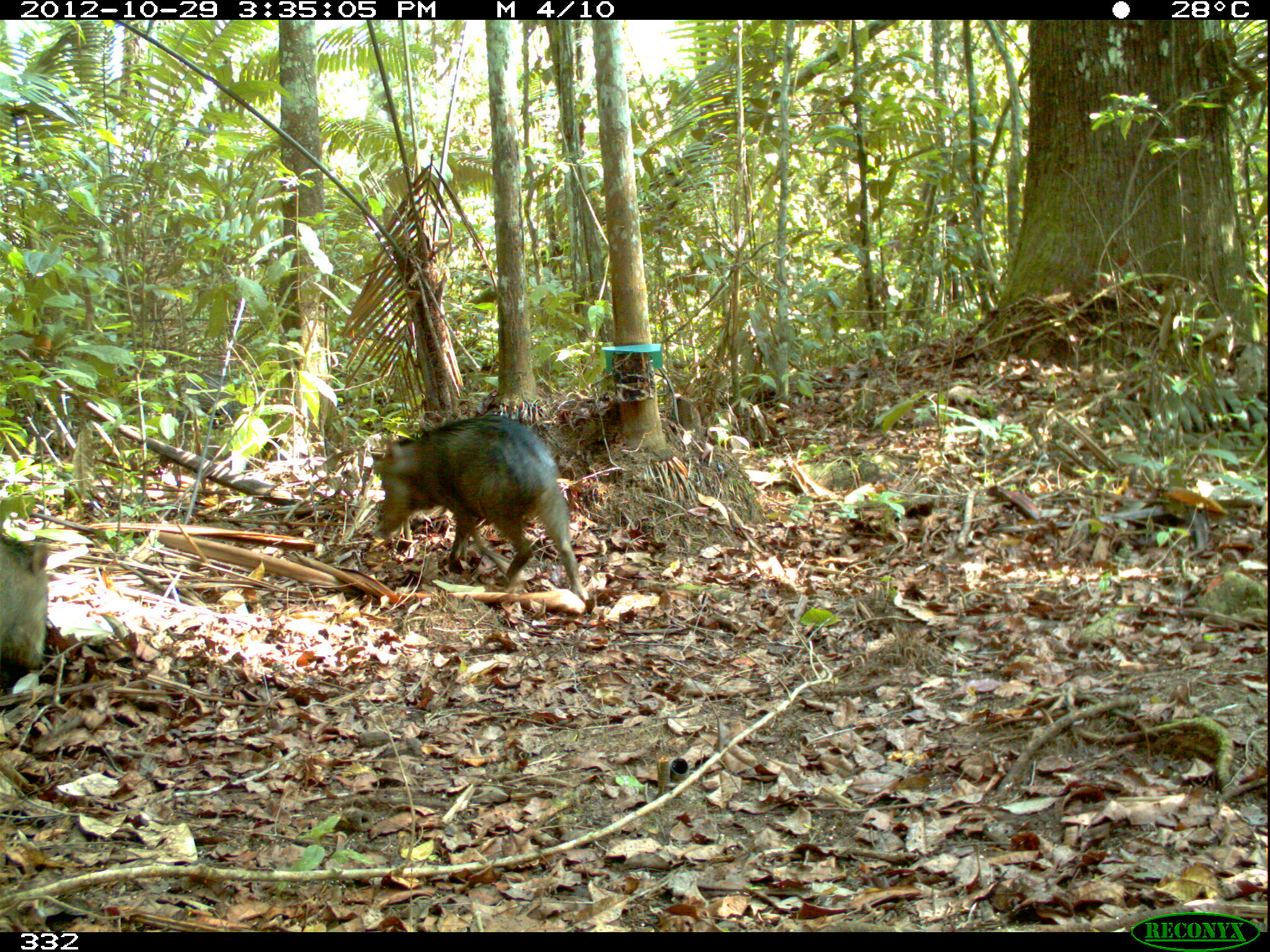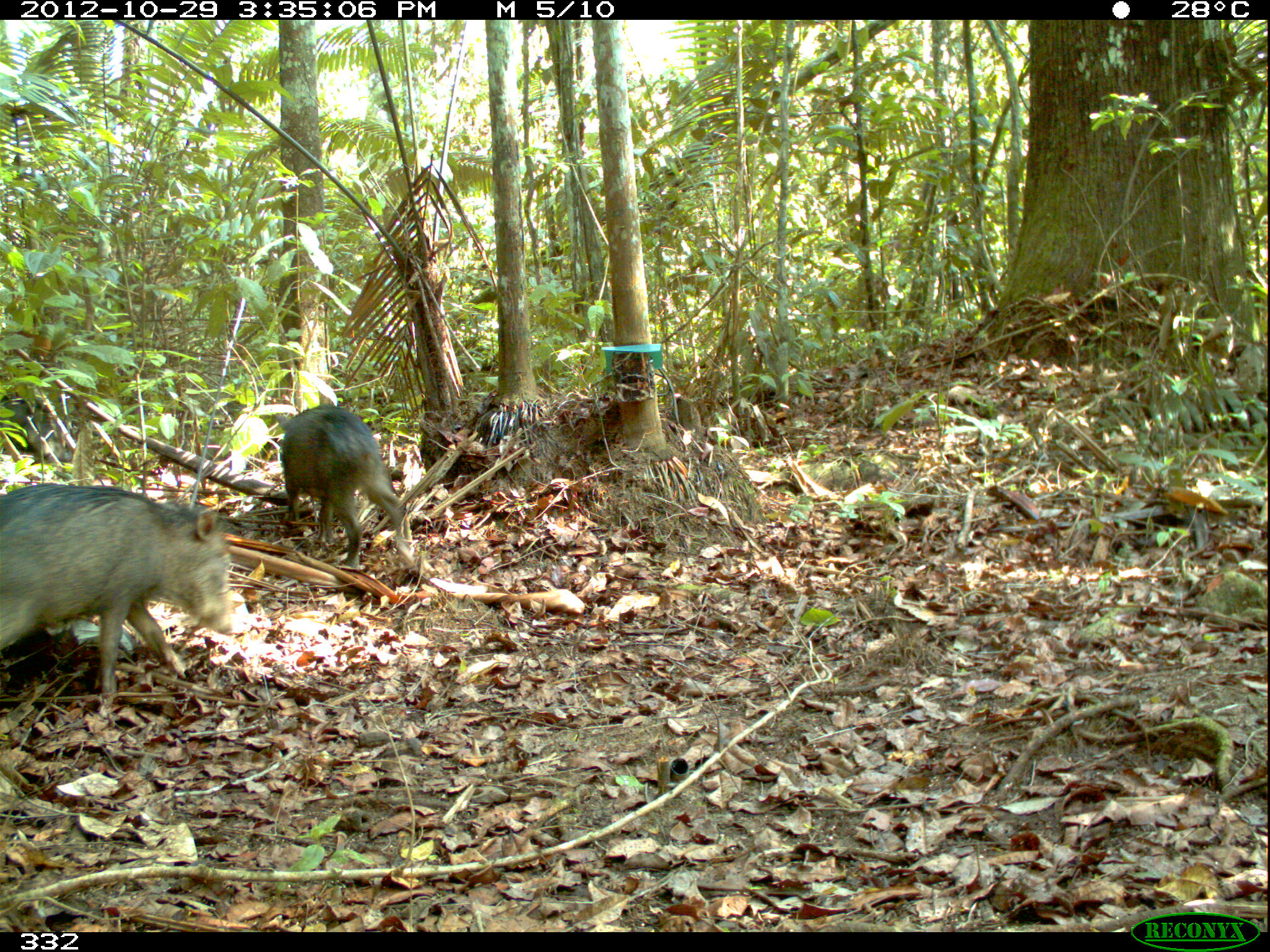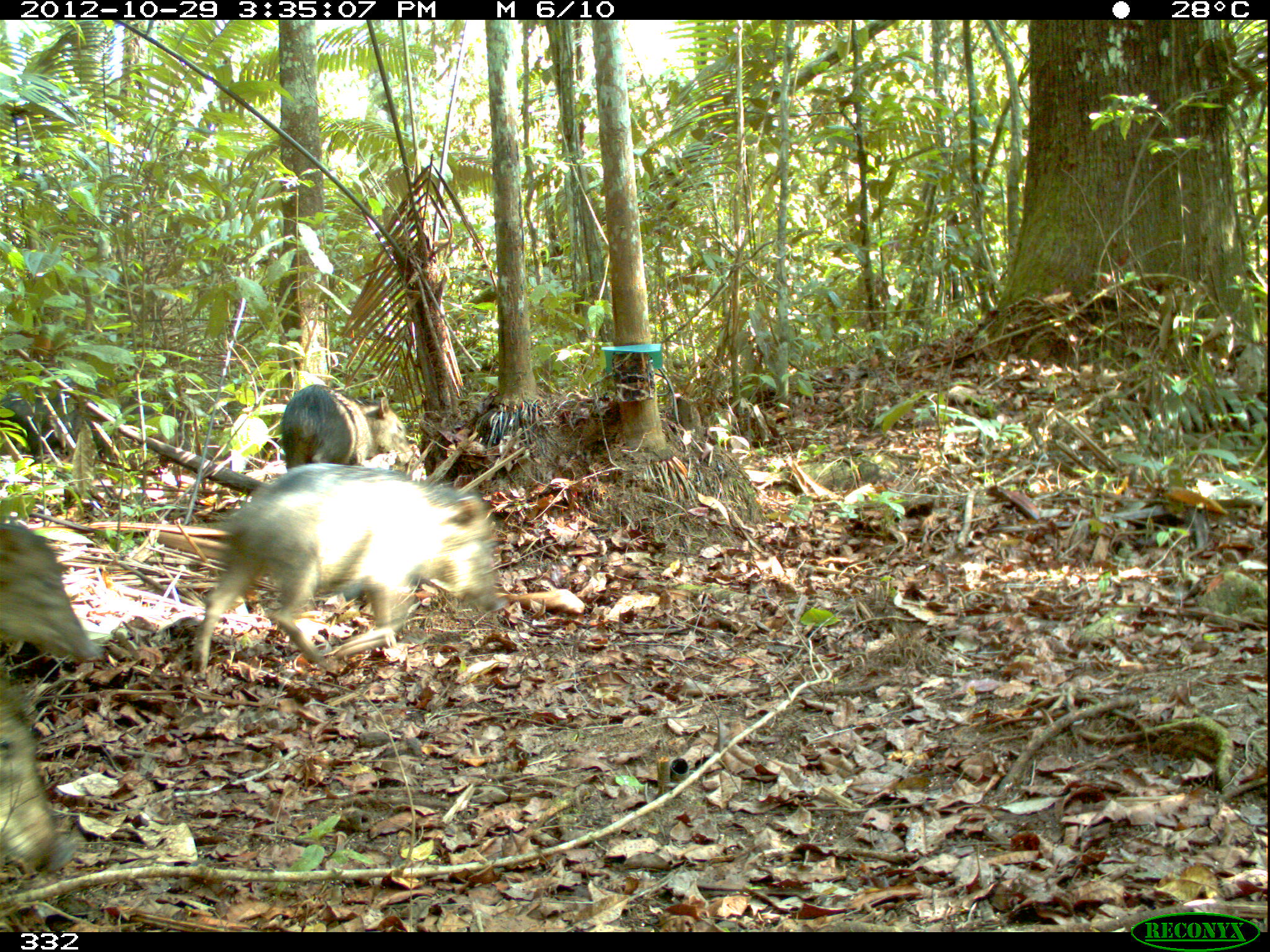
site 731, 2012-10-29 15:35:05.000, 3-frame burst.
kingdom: Animalia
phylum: Chordata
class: Mammalia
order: Artiodactyla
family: Tayassuidae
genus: Tayassu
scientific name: Tayassu pecari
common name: white-lipped peccary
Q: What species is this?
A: Tayassu pecari (white-lipped peccary).